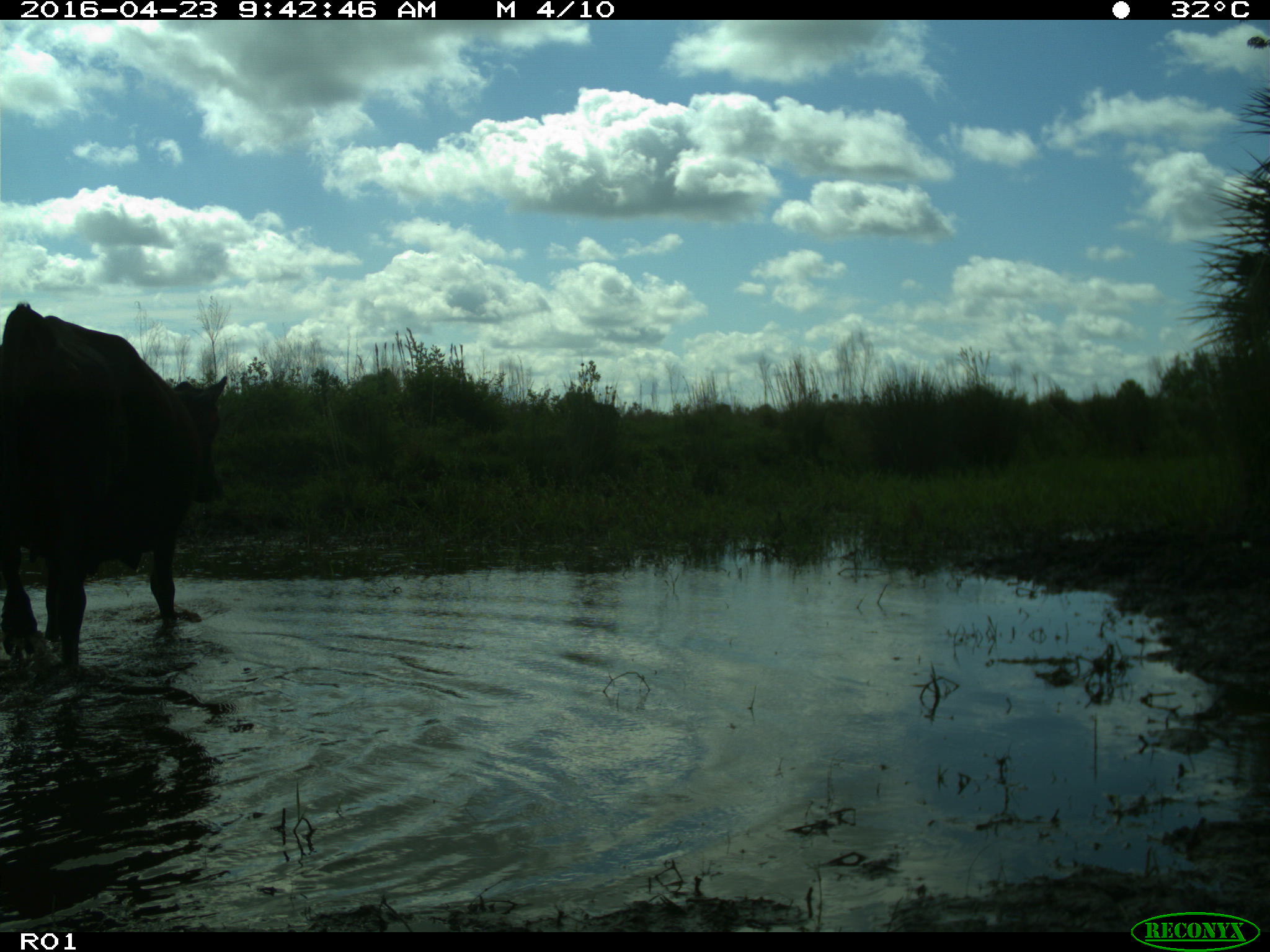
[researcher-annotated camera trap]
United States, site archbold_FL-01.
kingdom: Animalia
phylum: Chordata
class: Mammalia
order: Artiodactyla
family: Bovidae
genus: Bos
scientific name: Bos taurus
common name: domestic cow